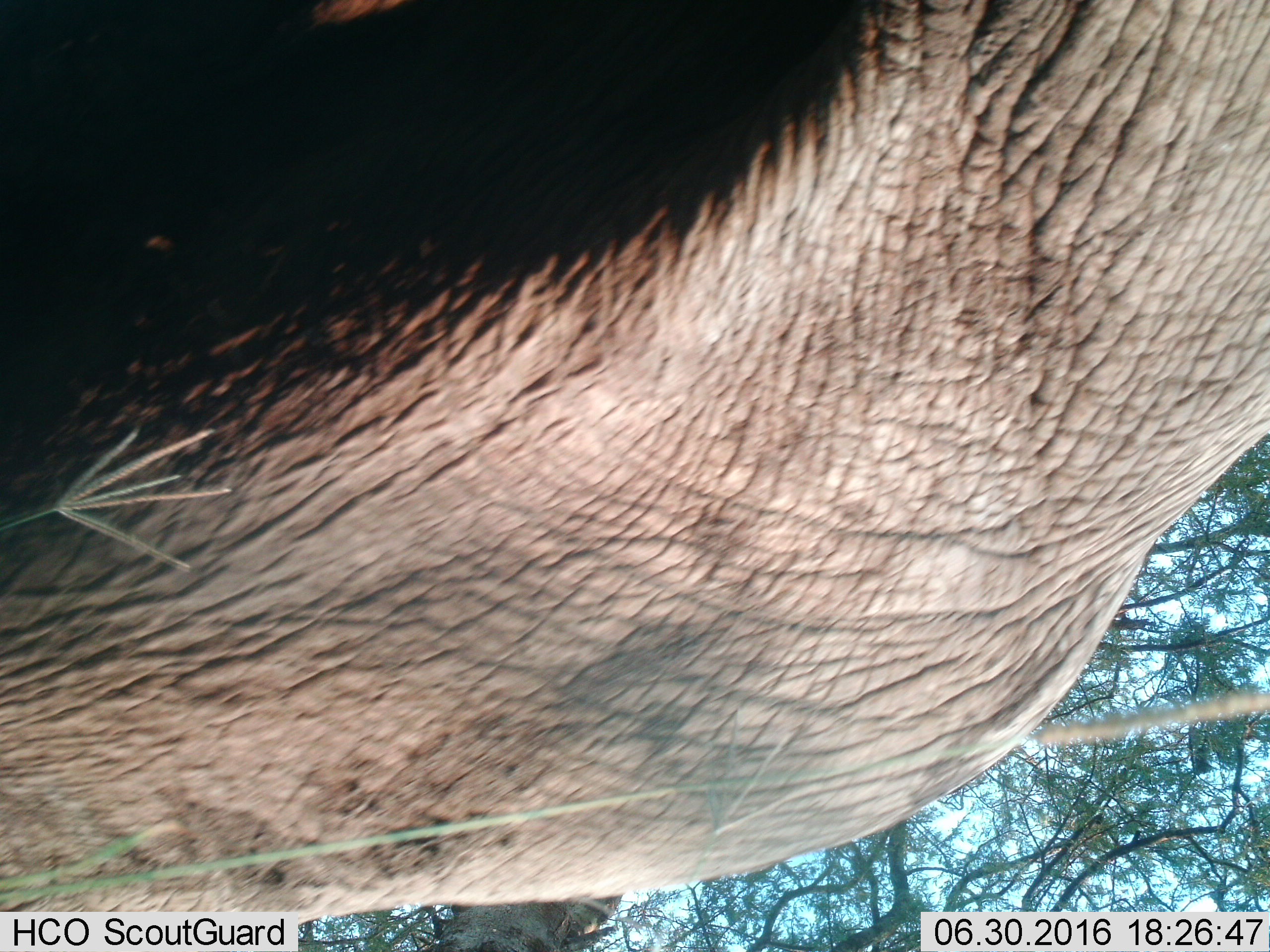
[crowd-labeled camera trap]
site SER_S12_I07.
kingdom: Animalia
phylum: Chordata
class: Mammalia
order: Proboscidea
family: Elephantidae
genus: Loxodonta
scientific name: Loxodonta africana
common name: african bush elephant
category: elephant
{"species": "elephant (african bush elephant) (Loxodonta africana)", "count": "1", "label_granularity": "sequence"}